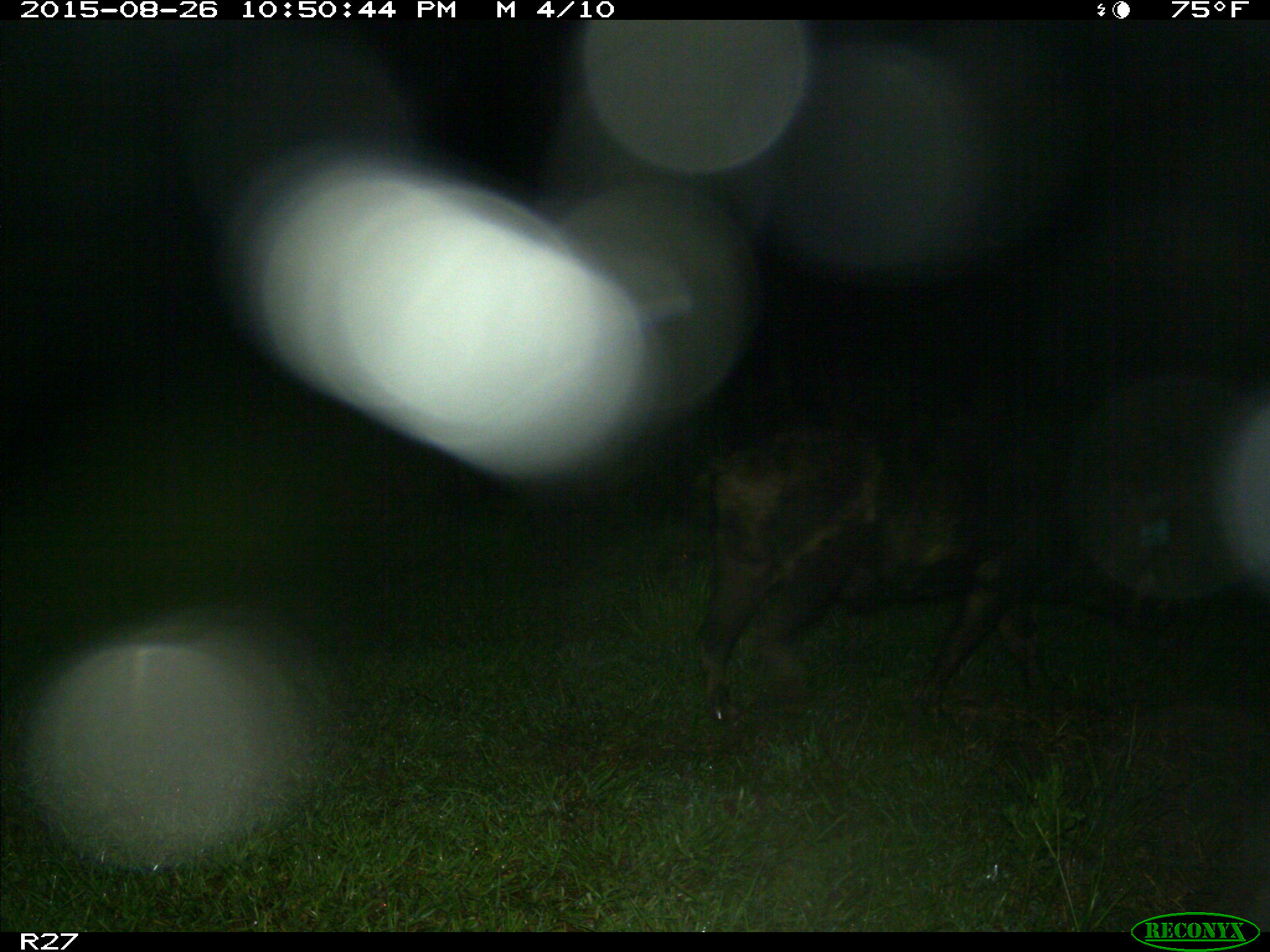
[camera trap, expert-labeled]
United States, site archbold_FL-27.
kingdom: Animalia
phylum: Chordata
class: Mammalia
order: Artiodactyla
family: Suidae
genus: Sus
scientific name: Sus scrofa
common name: wild boar